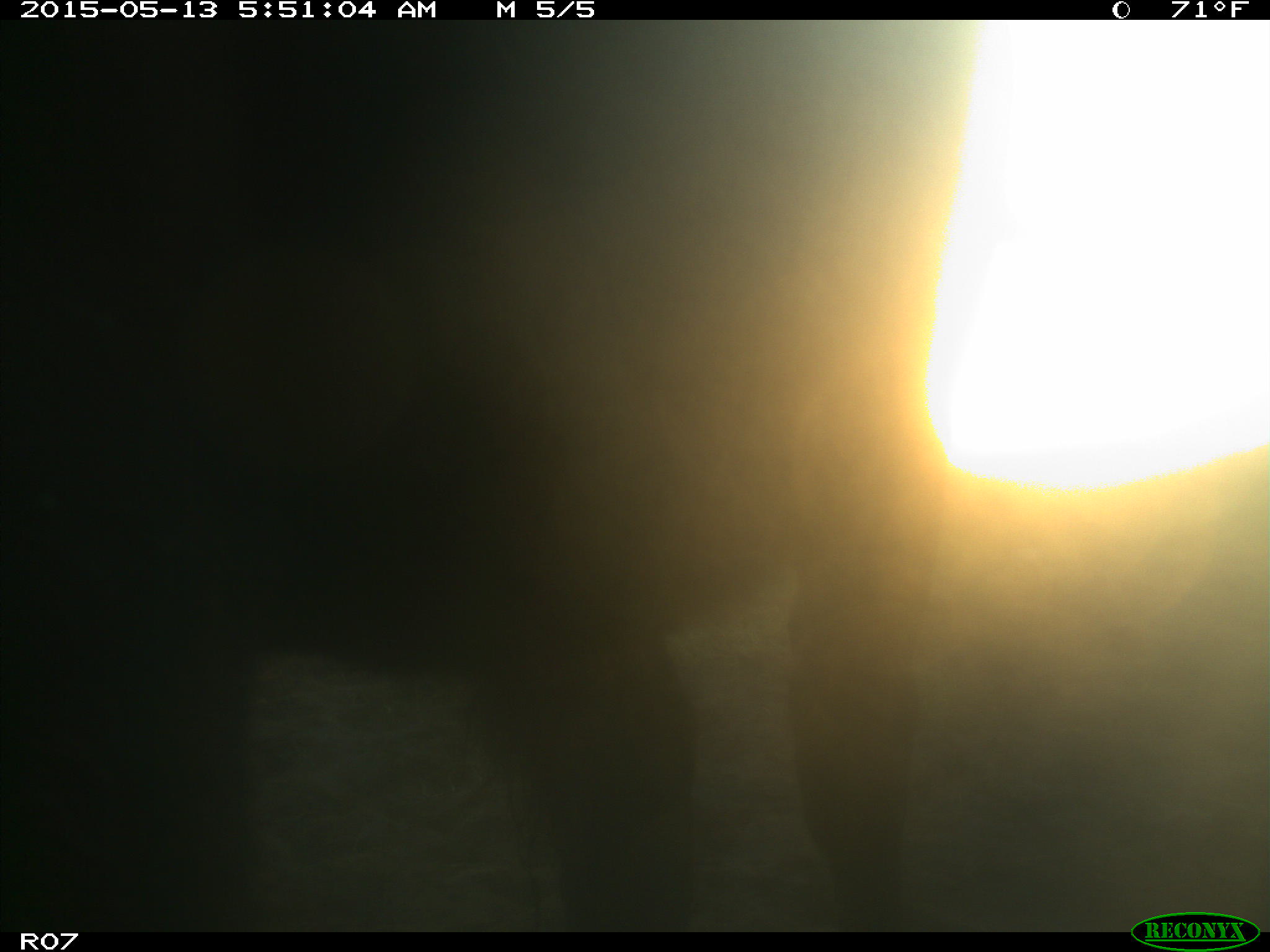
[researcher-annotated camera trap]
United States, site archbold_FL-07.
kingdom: Animalia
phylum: Chordata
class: Mammalia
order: Artiodactyla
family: Bovidae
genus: Bos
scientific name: Bos taurus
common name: domestic cow